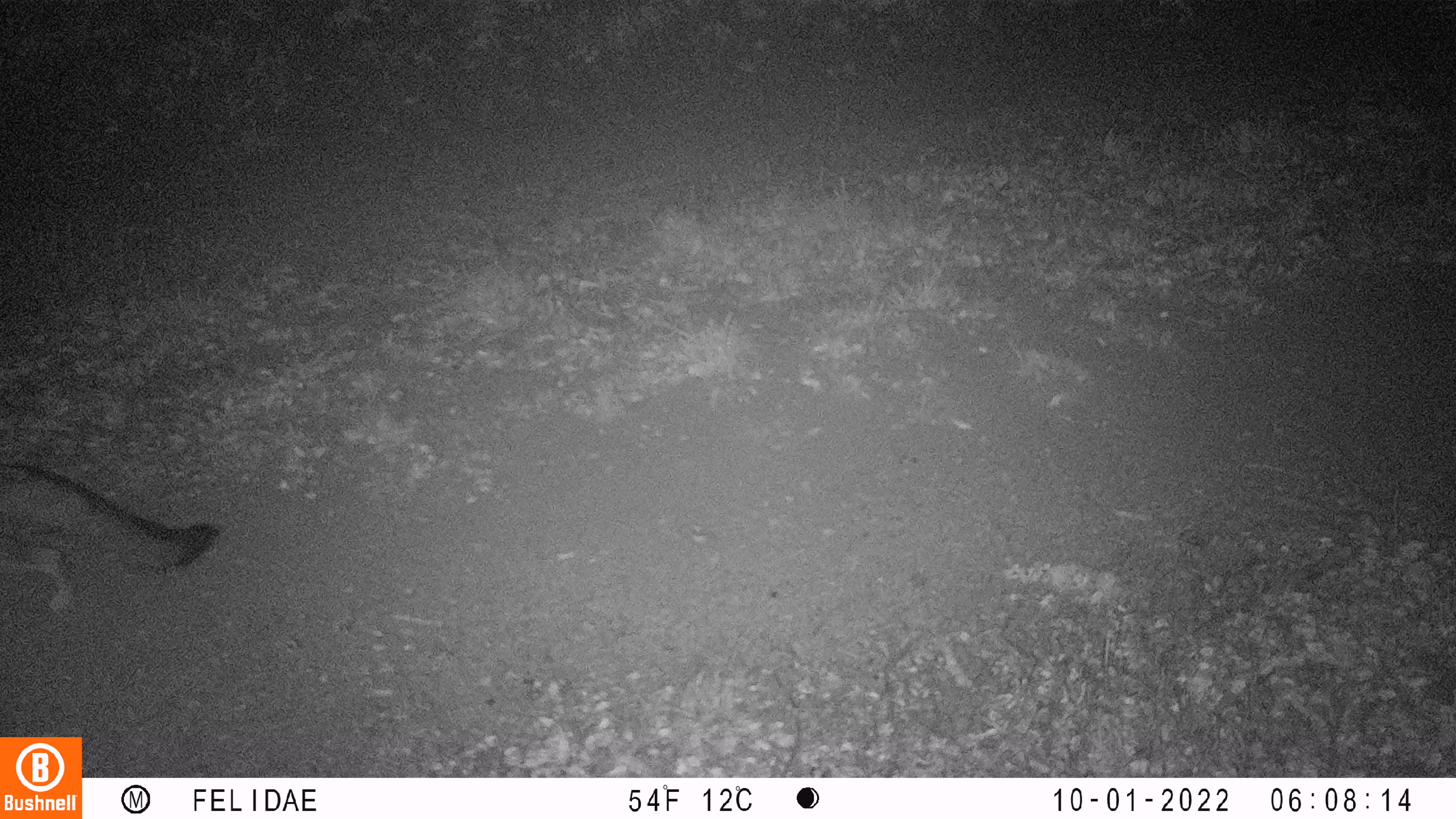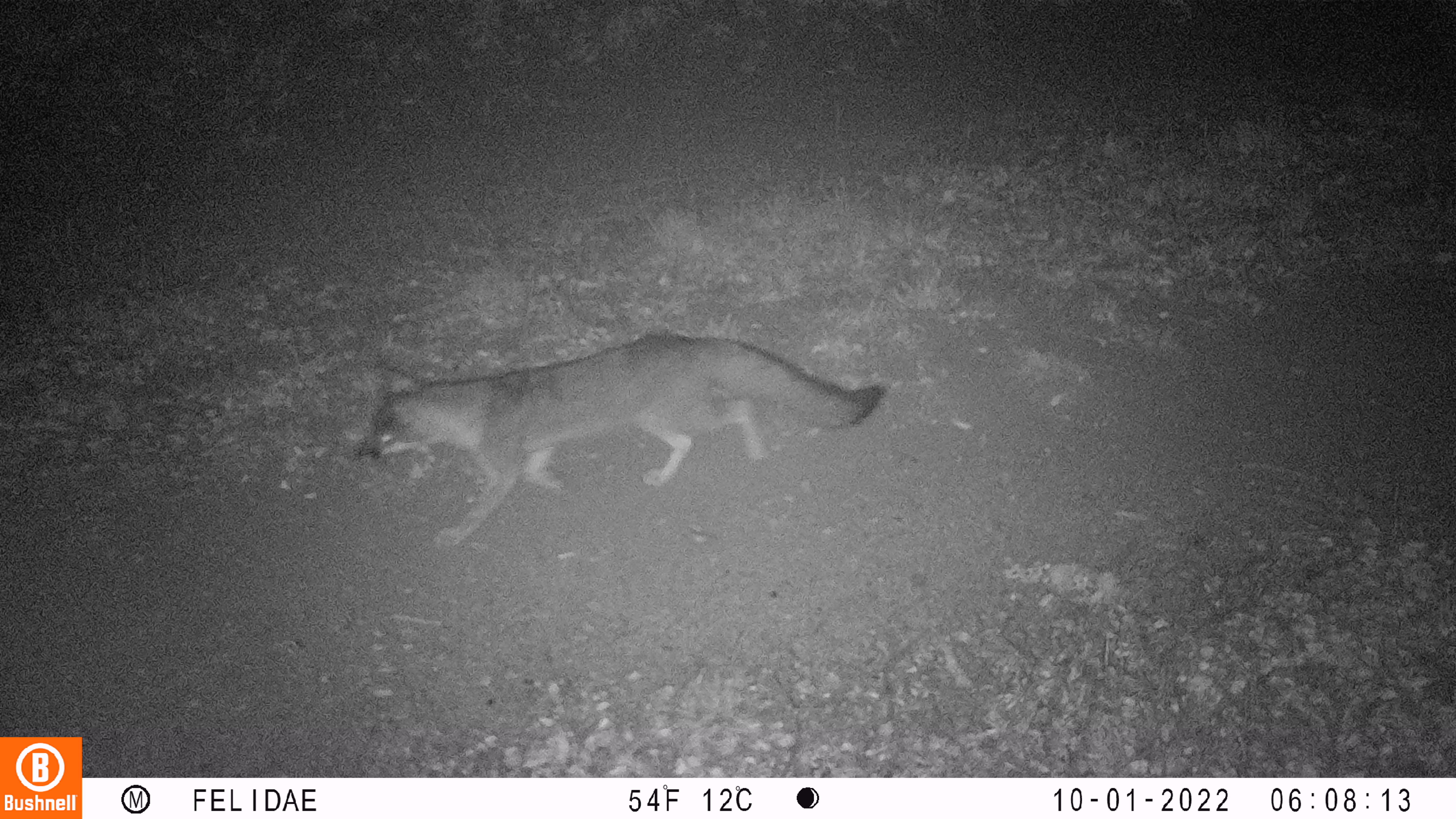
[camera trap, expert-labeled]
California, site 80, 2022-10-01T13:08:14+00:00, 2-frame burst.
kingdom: Animalia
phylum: Chordata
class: Mammalia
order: Carnivora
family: Canidae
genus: Urocyon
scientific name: Urocyon cinereoargenteus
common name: gray fox